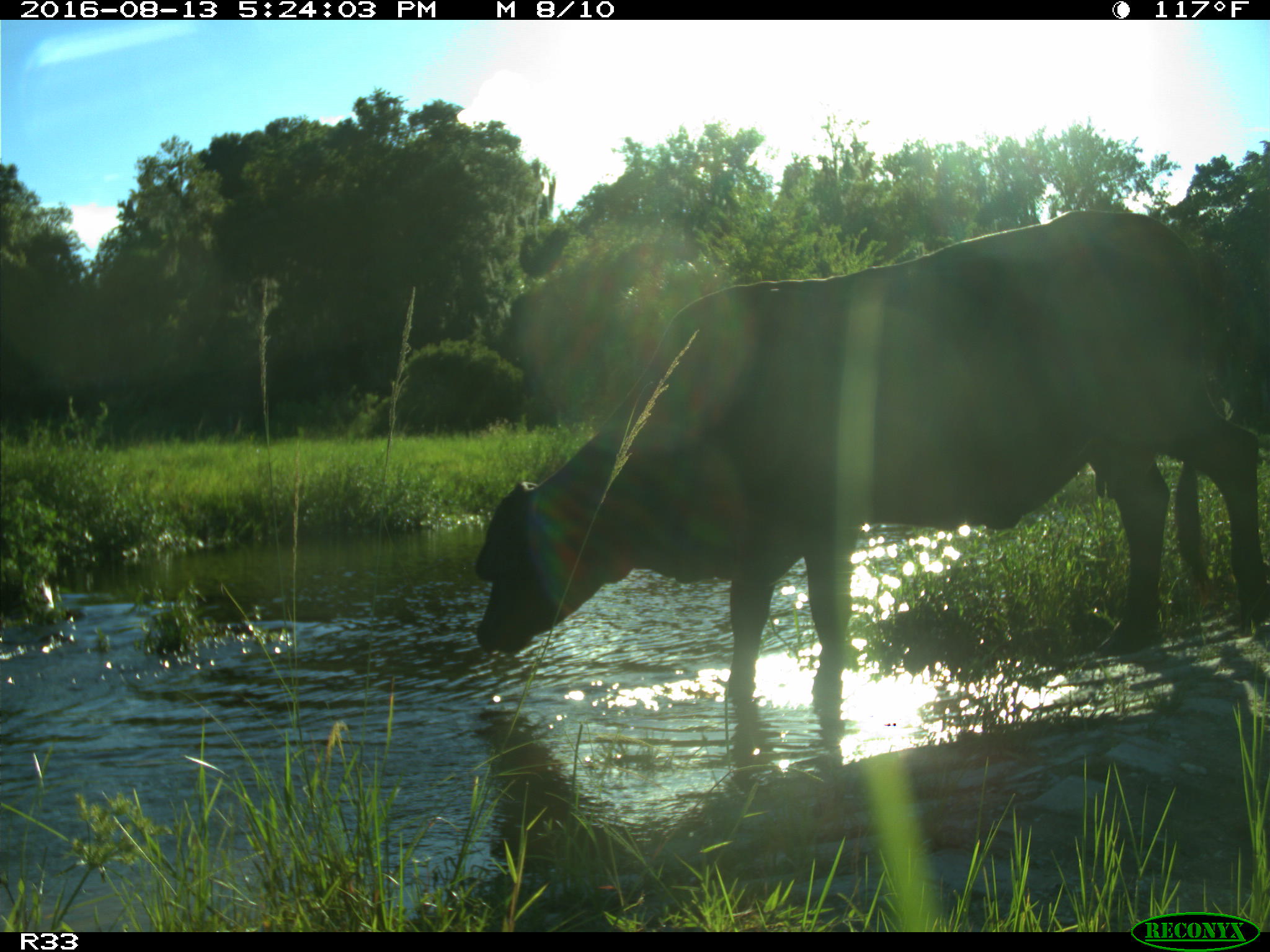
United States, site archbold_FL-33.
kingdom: Animalia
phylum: Chordata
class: Mammalia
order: Artiodactyla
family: Bovidae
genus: Bos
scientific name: Bos taurus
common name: domestic cow